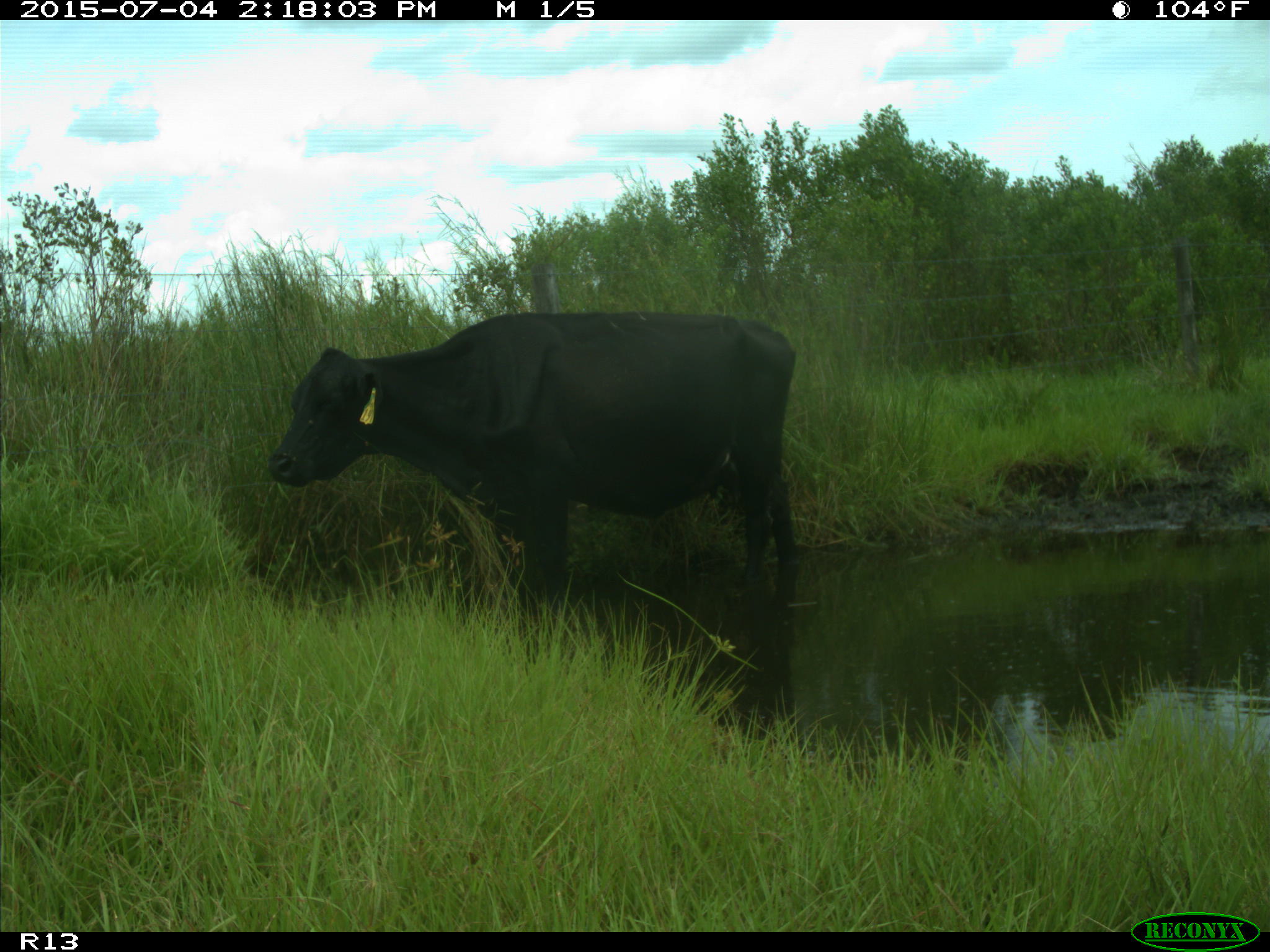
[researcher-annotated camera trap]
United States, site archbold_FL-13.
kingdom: Animalia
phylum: Chordata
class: Mammalia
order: Artiodactyla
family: Bovidae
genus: Bos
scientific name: Bos taurus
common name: domestic cow